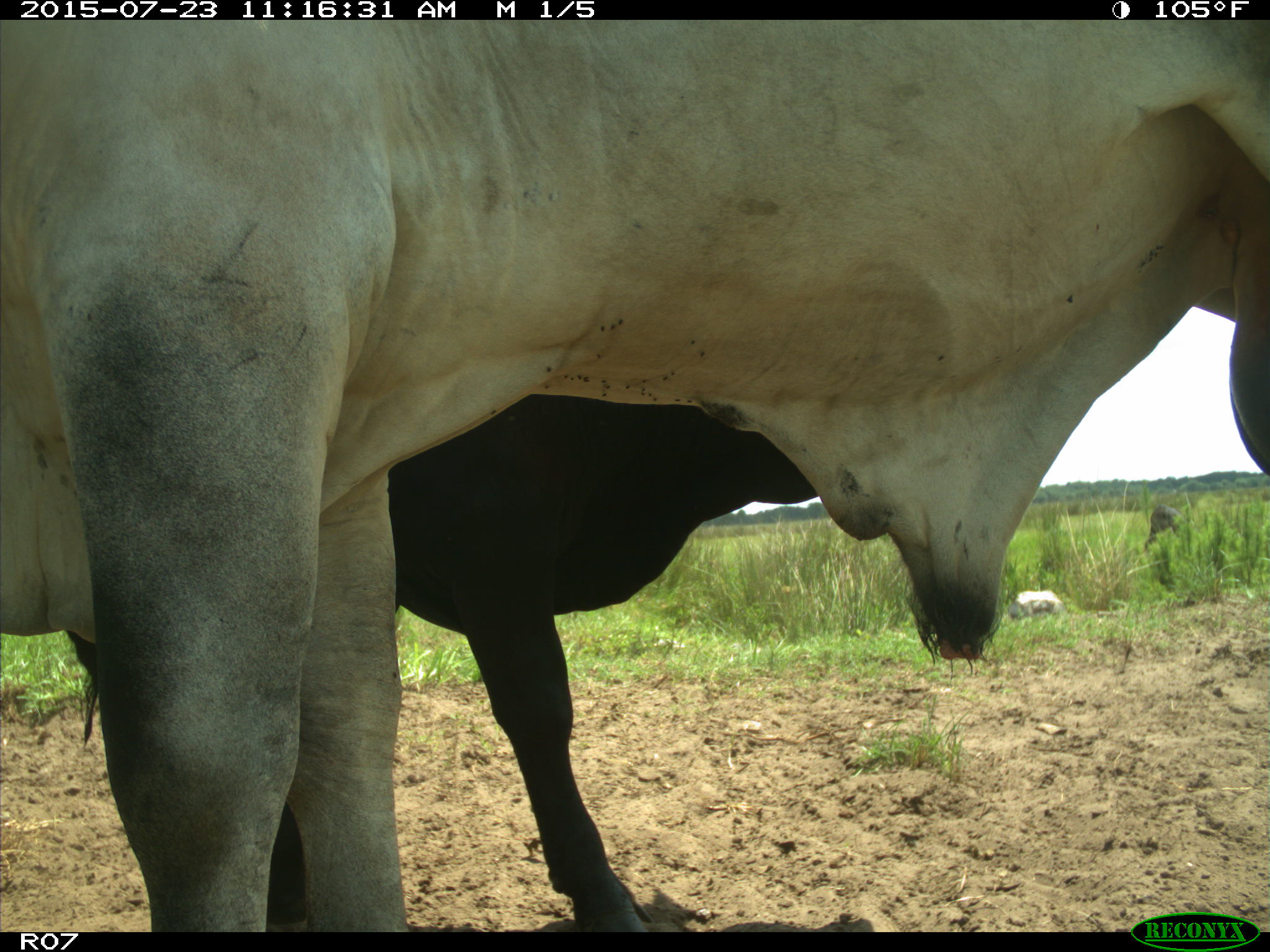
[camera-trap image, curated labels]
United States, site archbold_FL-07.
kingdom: Animalia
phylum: Chordata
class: Mammalia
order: Artiodactyla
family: Bovidae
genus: Bos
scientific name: Bos taurus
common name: domestic cow